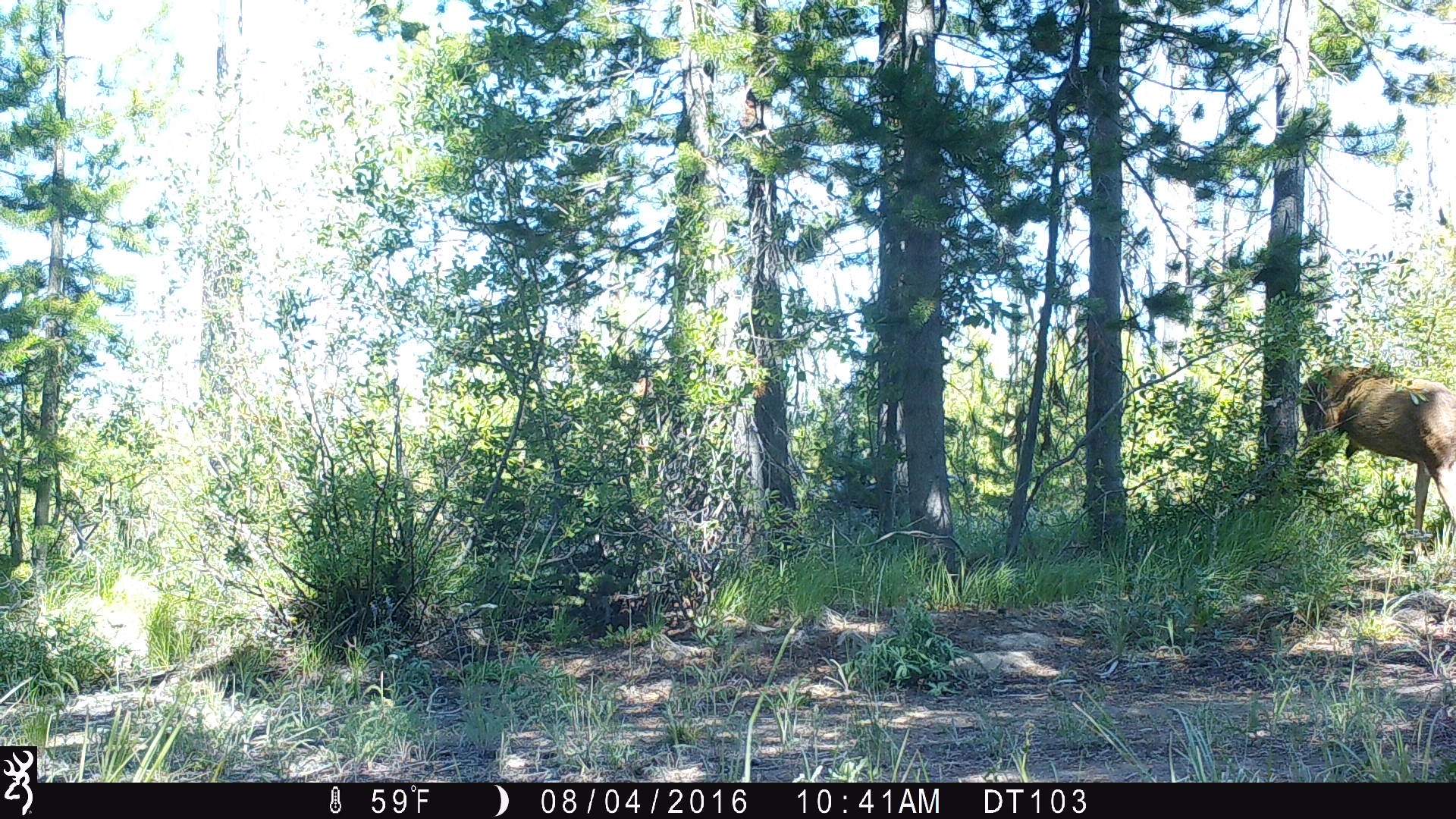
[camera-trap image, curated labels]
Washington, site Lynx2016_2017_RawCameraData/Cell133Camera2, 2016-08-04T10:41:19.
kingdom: Animalia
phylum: Chordata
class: Mammalia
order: Artiodactyla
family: Cervidae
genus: Odocoileus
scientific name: Odocoileus hemionus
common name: mule deer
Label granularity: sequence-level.